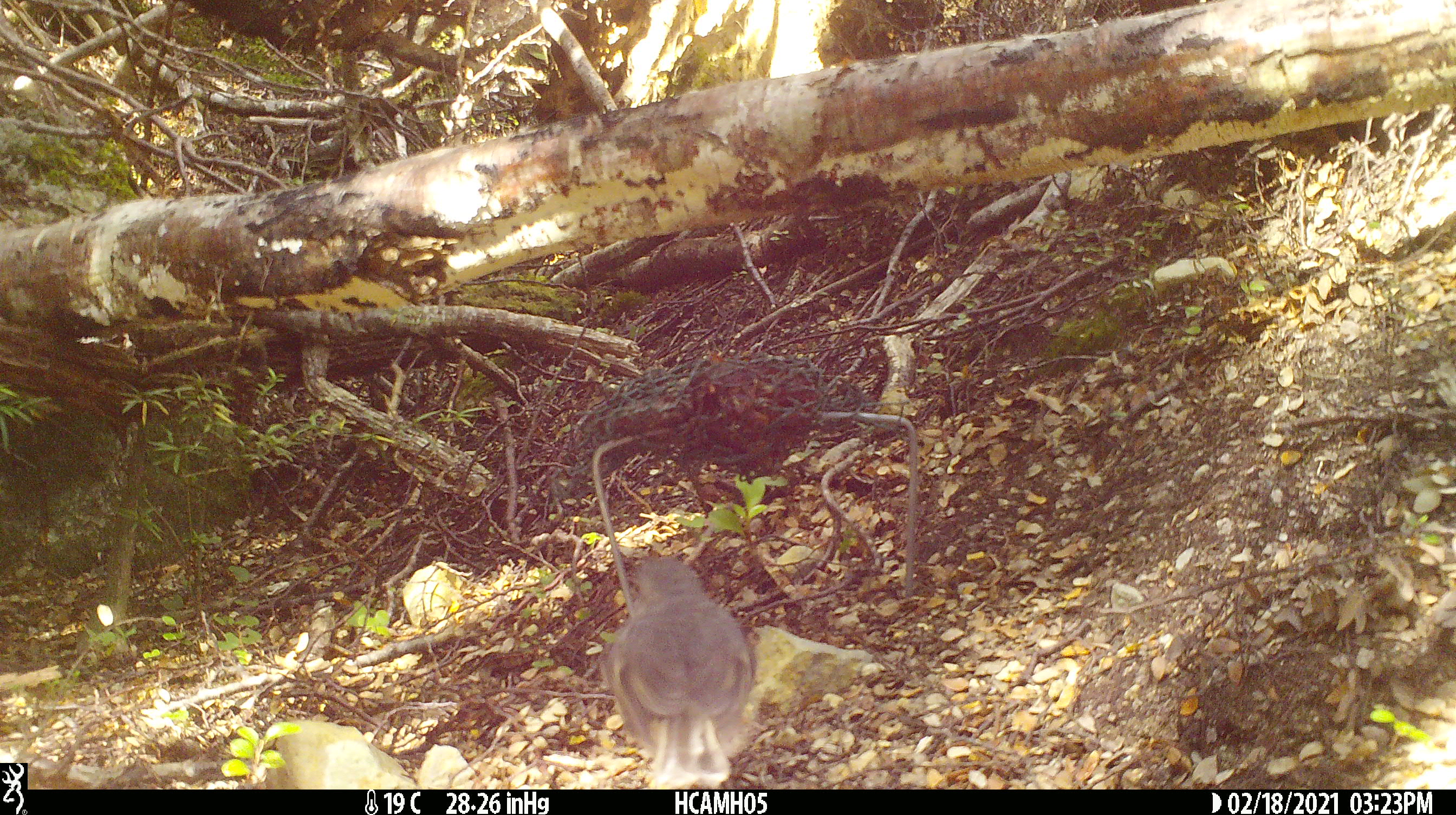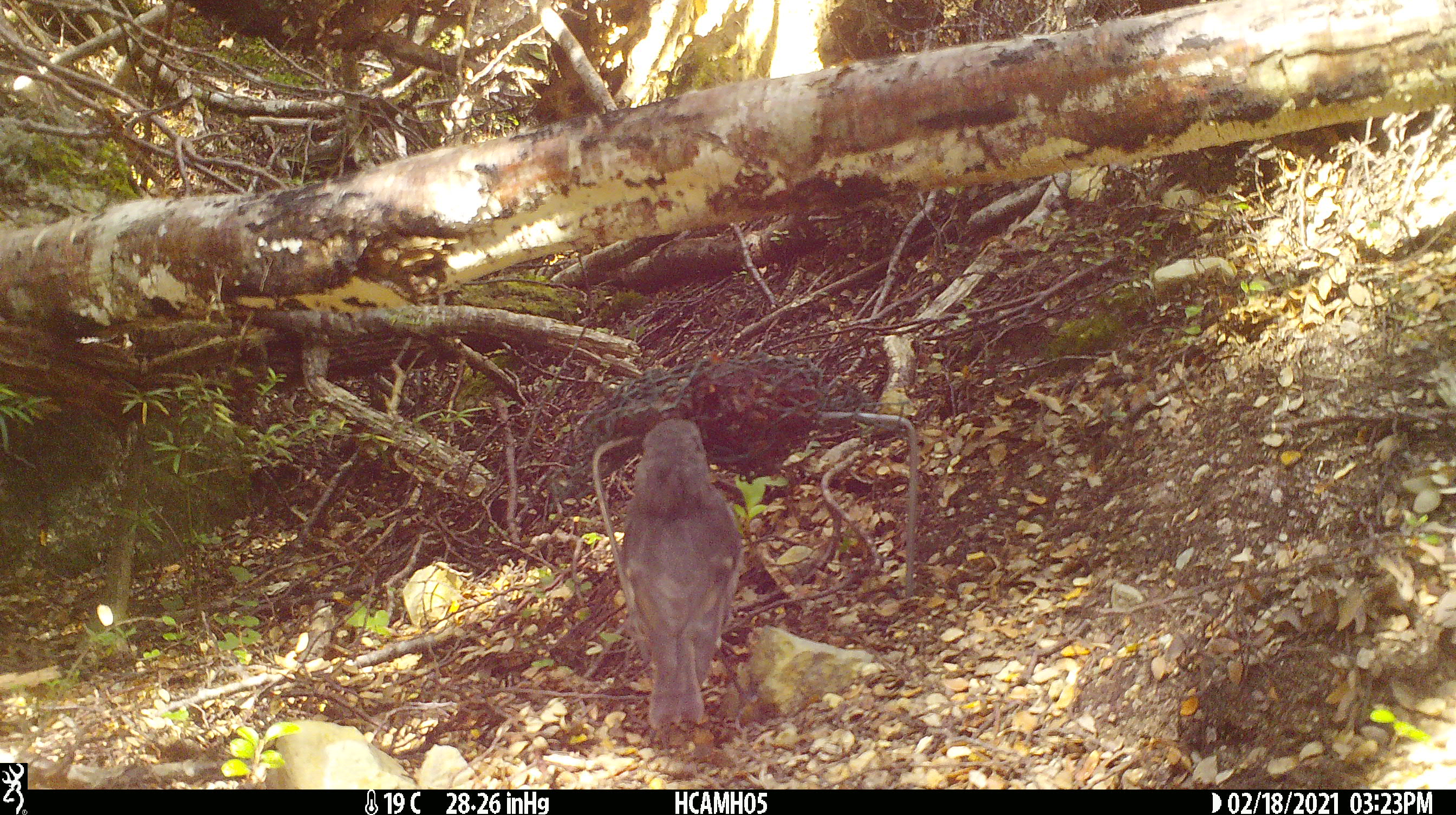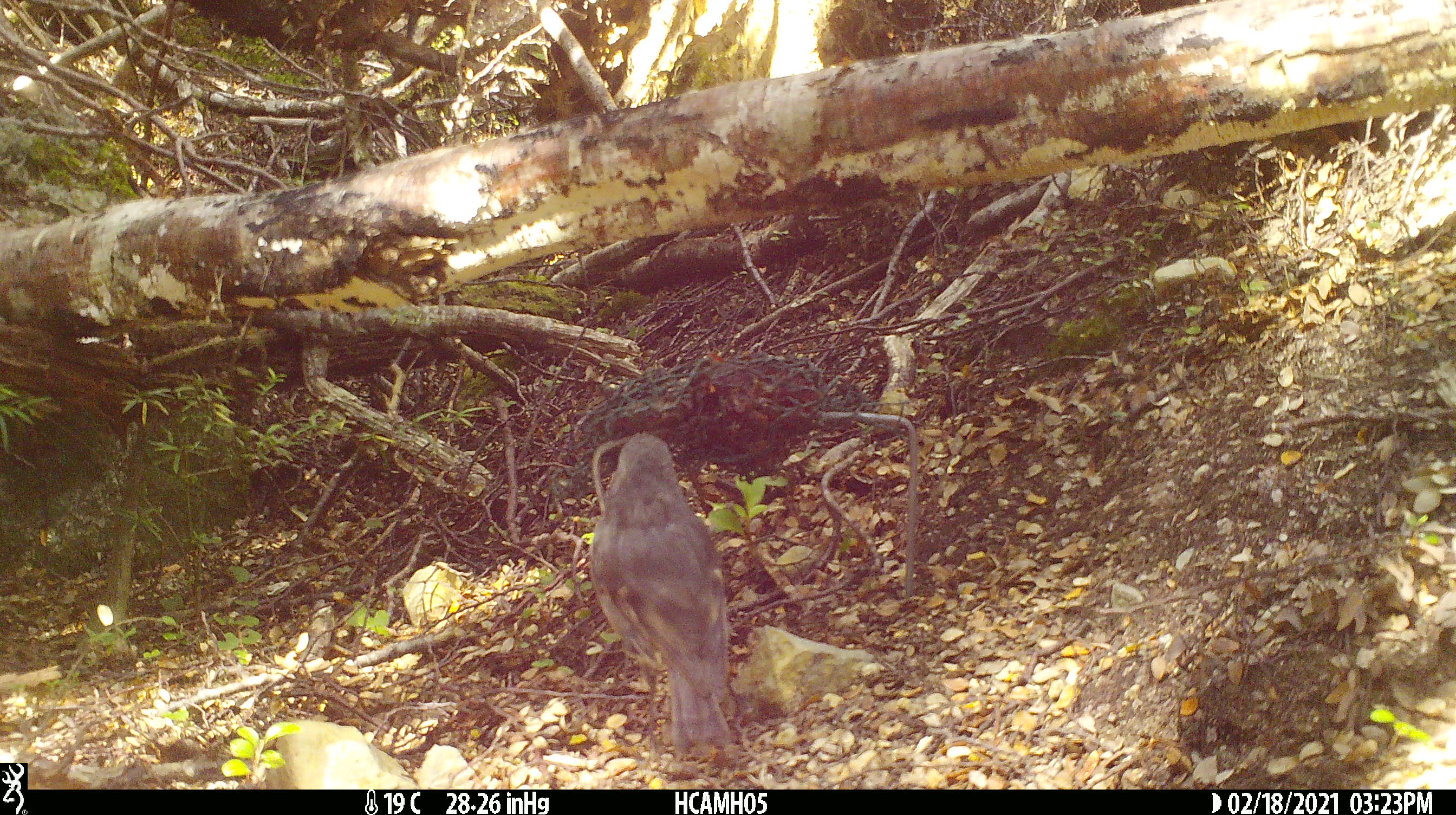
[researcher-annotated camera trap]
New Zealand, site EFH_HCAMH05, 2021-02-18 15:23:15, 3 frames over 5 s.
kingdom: Animalia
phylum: Chordata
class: Aves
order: Passeriformes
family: Petroicidae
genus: Petroica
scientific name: Petroica australis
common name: new zealand robin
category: robin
Robin (new zealand robin) (Petroica australis).